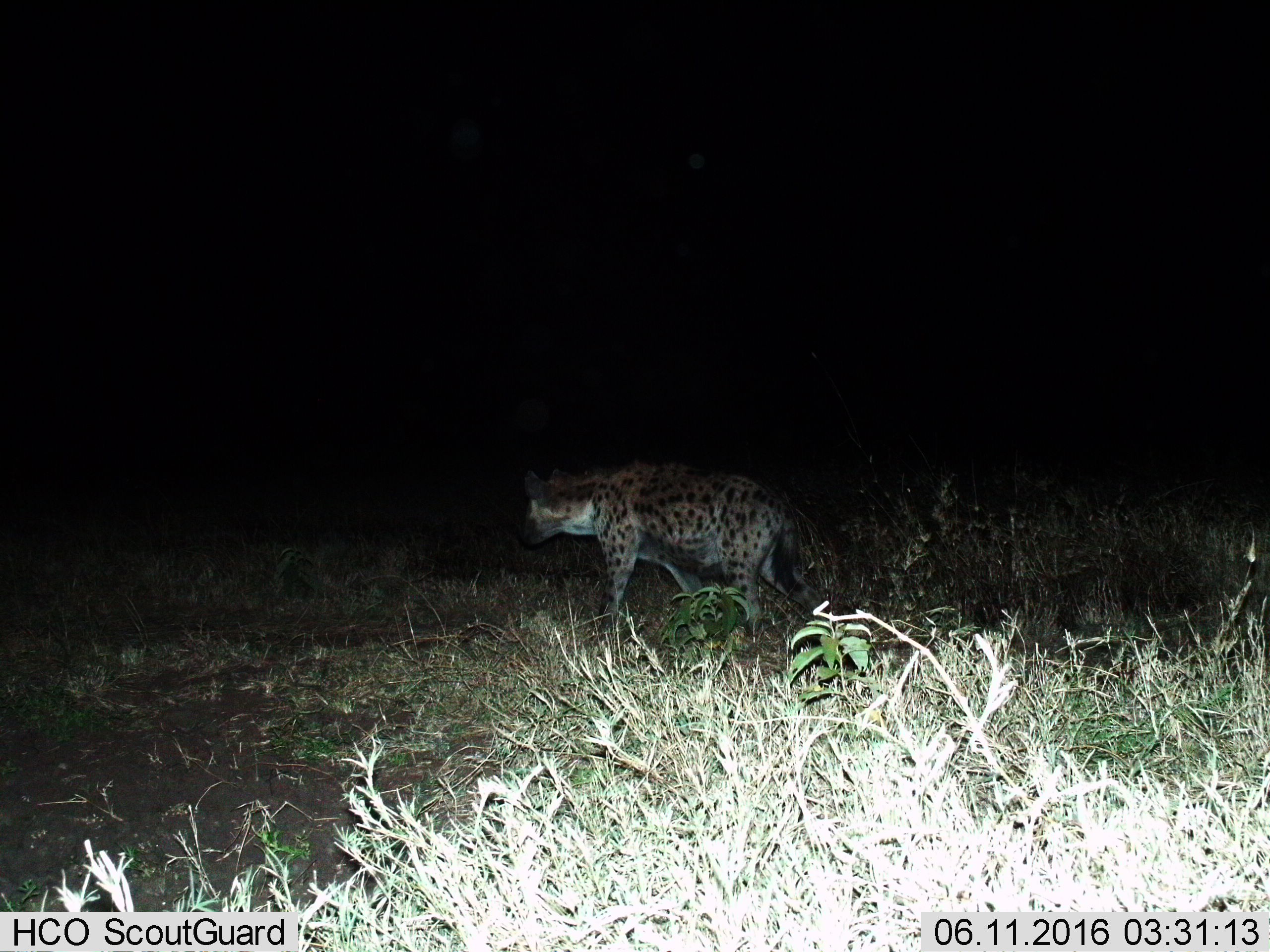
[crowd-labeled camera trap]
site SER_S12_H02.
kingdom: Animalia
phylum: Chordata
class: Mammalia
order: Carnivora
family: Hyaenidae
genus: Crocuta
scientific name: Crocuta crocuta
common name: spotted hyena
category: hyenaspotted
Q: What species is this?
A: Hyenaspotted (spotted hyena) (Crocuta crocuta).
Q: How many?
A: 1.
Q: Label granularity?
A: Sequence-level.